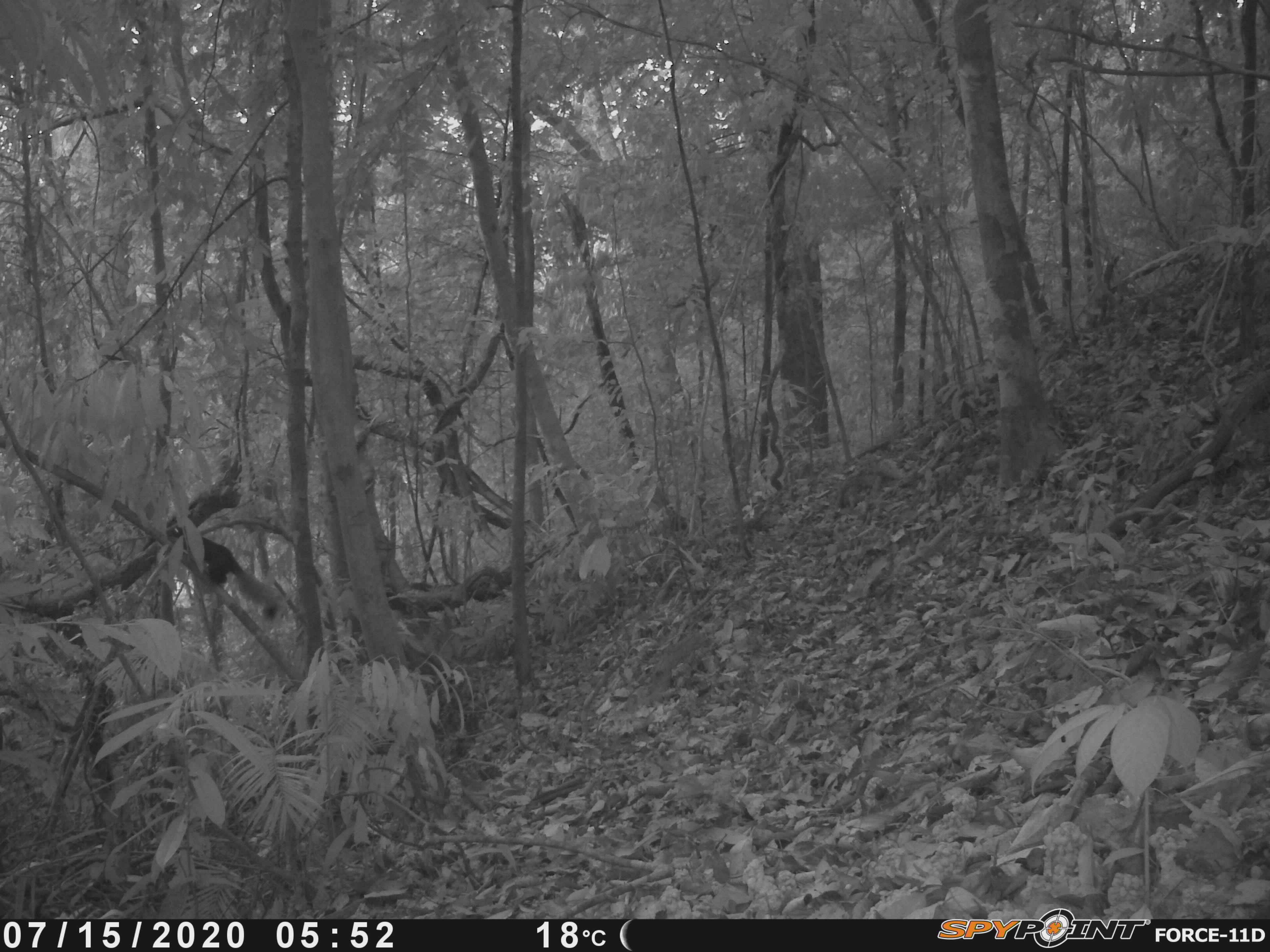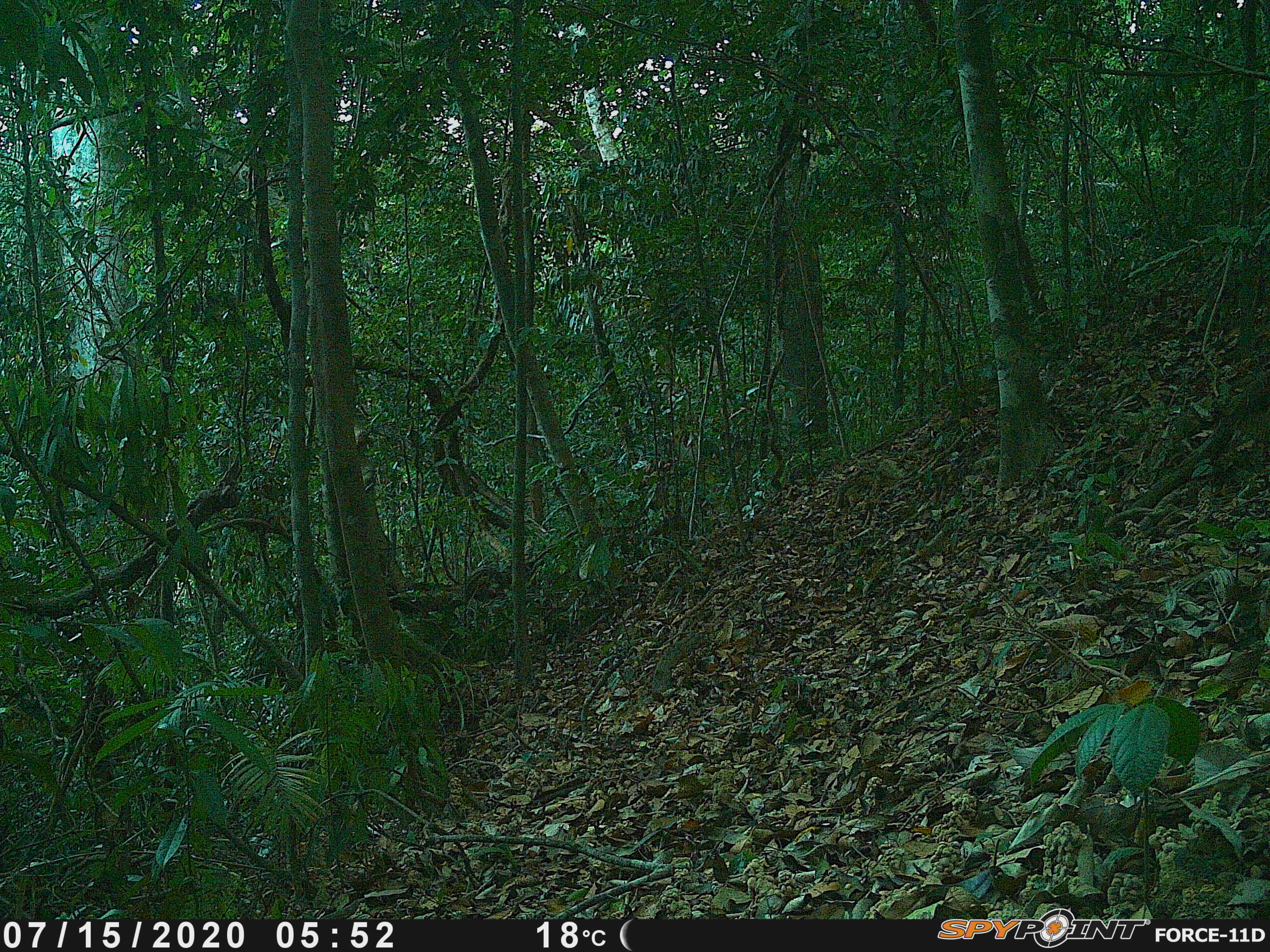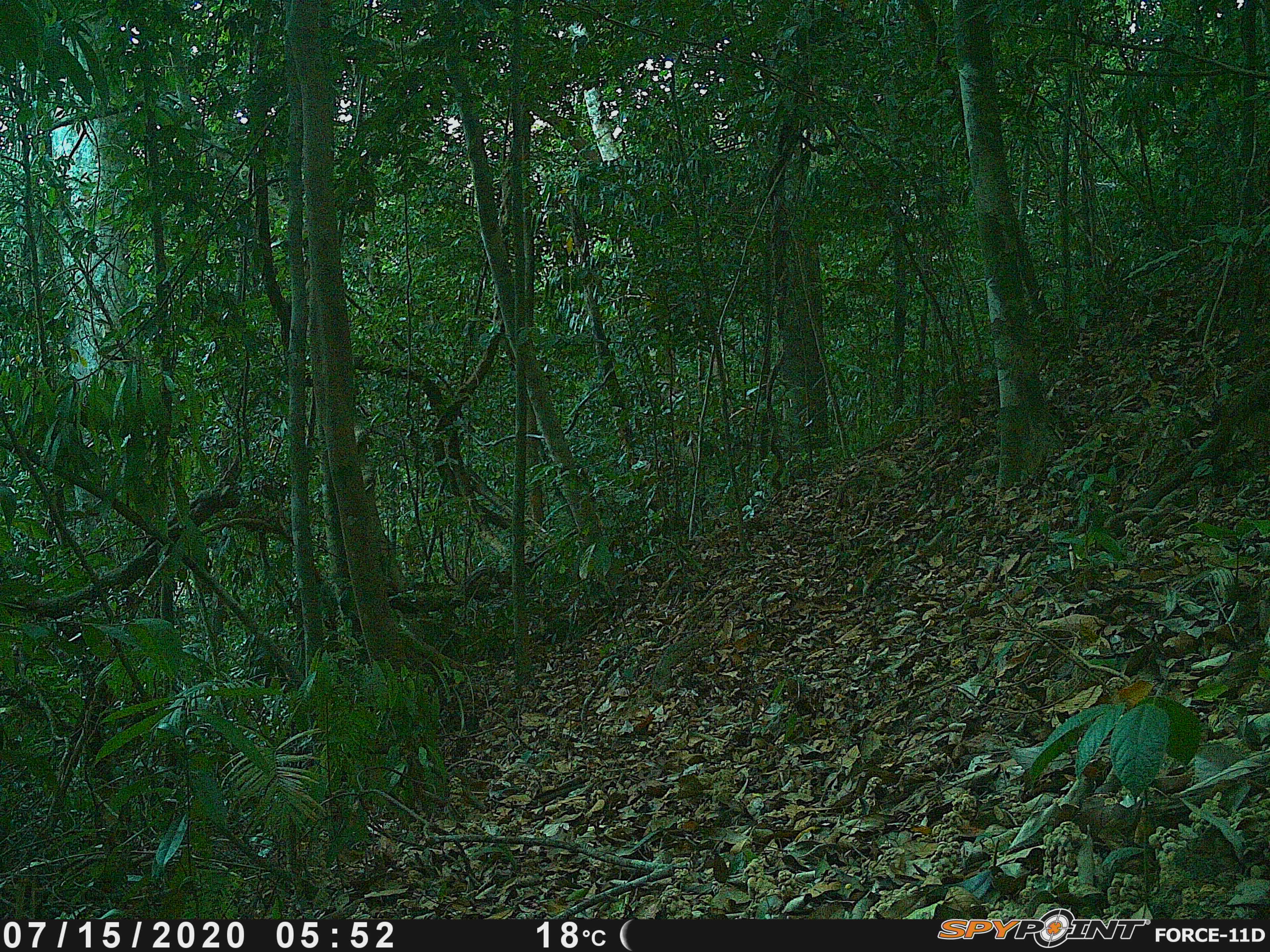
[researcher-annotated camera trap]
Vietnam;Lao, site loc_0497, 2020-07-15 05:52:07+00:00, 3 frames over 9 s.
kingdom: Animalia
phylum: Chordata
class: Mammalia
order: Rodentia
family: Sciuridae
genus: Callosciurus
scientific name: Callosciurus erythraeus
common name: pallas's squirrel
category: pallass squirrel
Pallass squirrel (pallas's squirrel) (Callosciurus erythraeus). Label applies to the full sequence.